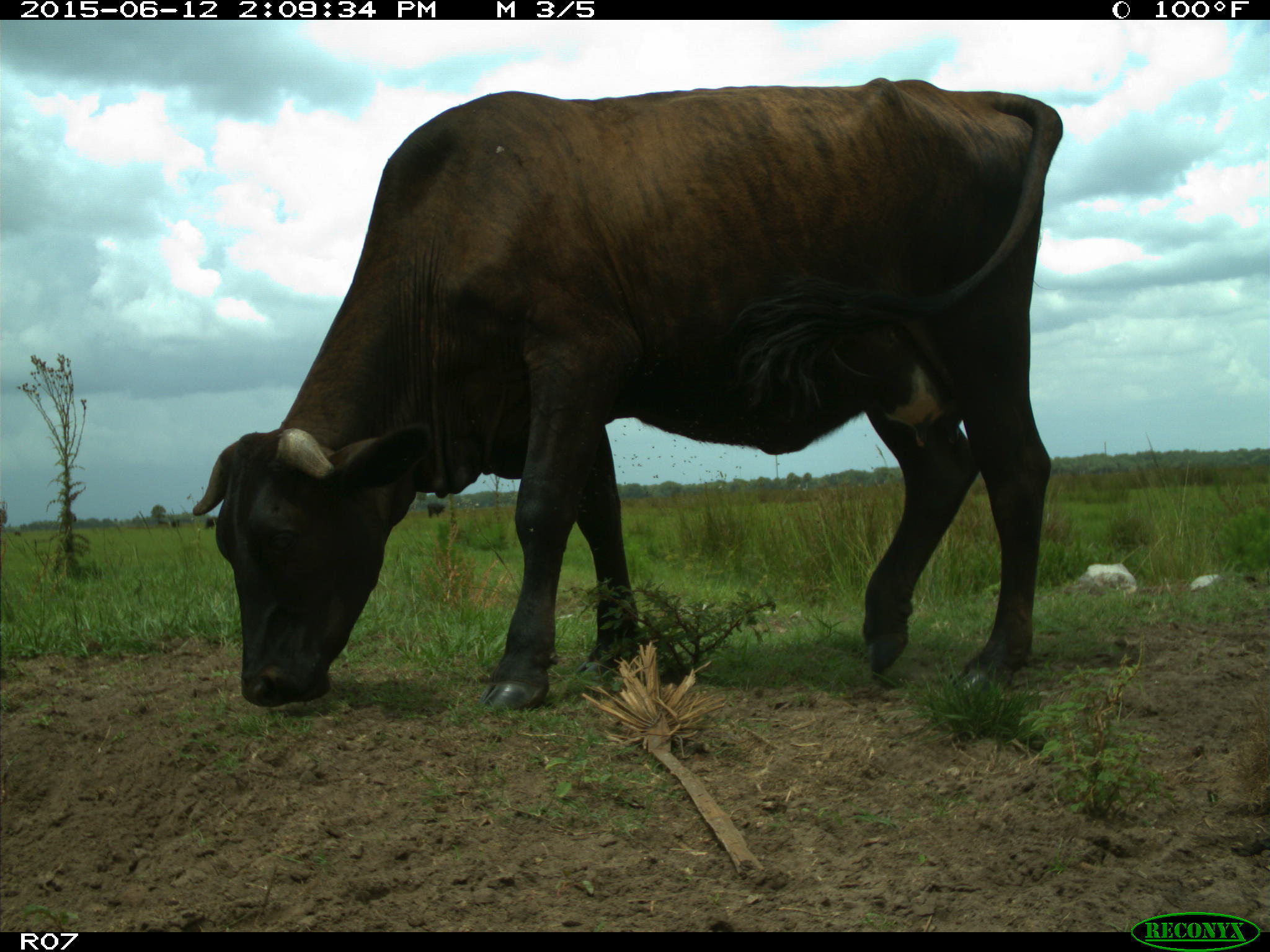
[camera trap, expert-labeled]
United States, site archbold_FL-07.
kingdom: Animalia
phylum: Chordata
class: Mammalia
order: Artiodactyla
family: Bovidae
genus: Bos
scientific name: Bos taurus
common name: domestic cow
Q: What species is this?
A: Bos taurus (domestic cow).